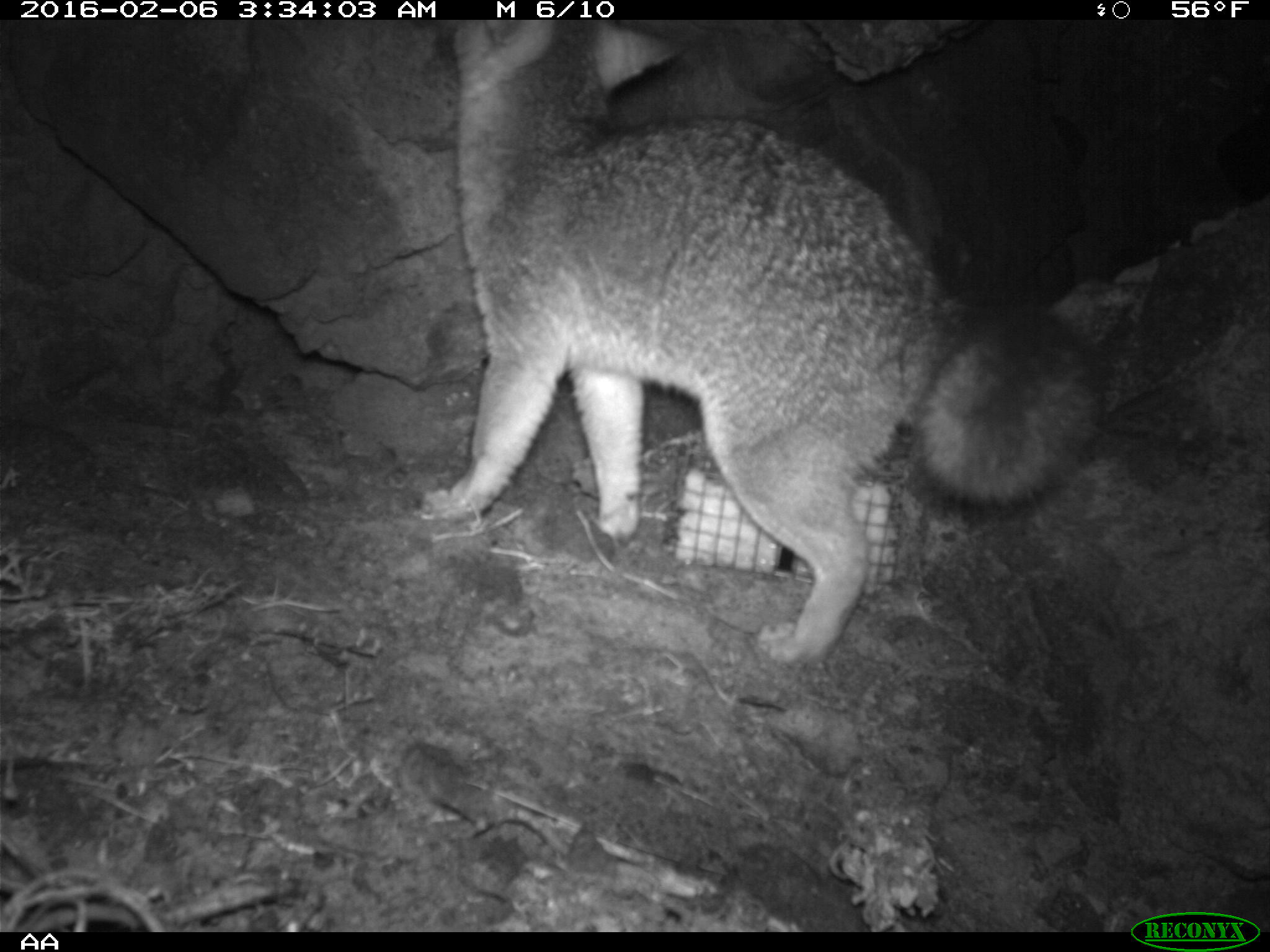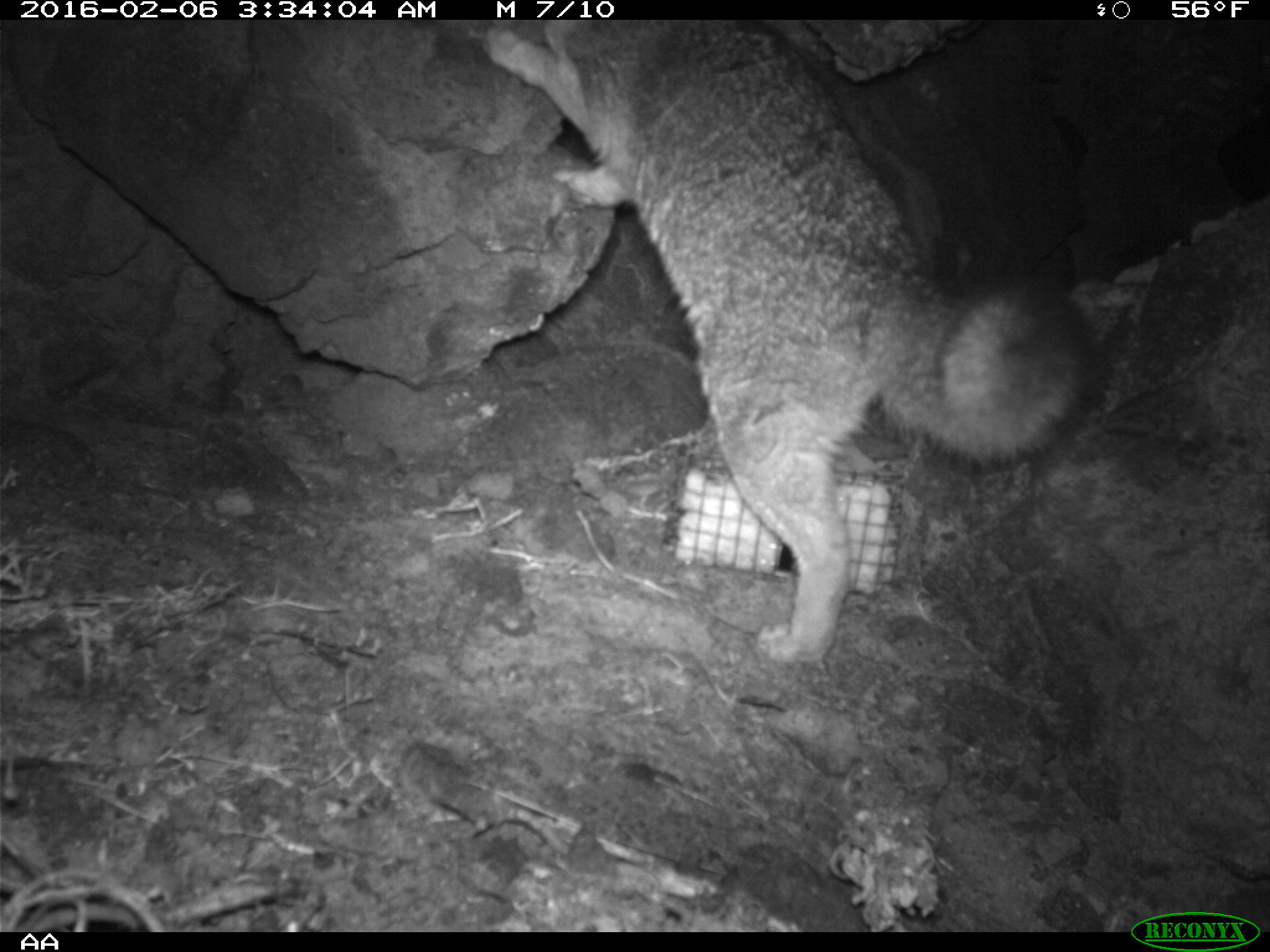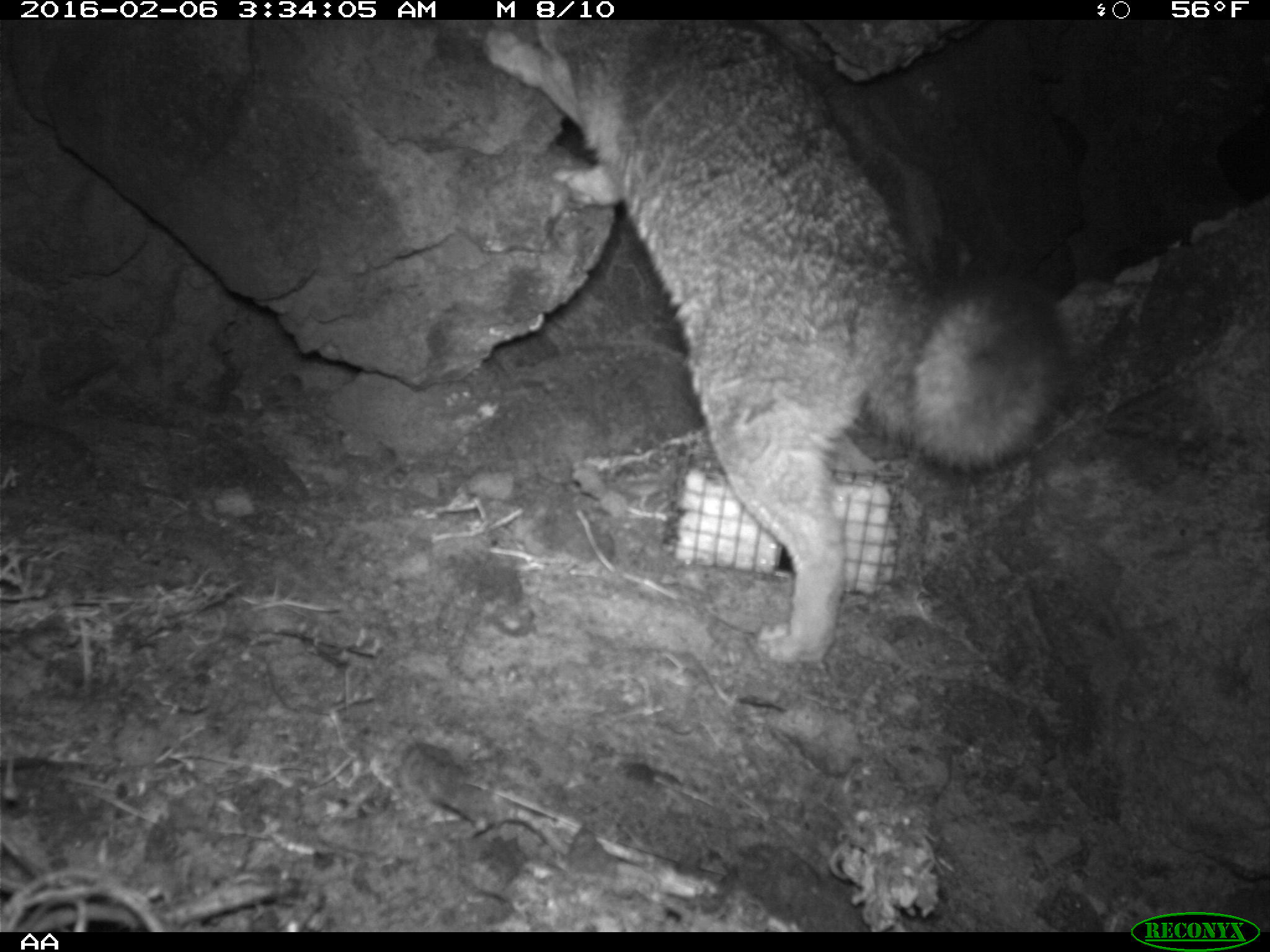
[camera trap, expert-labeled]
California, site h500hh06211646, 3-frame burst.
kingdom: Animalia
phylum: Chordata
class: Mammalia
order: Carnivora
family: Canidae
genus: Urocyon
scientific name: Urocyon littoralis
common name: island fox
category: fox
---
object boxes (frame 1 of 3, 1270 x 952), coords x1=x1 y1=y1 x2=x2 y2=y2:
fox: x1=413 y1=20 x2=1109 y2=664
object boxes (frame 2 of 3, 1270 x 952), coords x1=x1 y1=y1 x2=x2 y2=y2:
fox: x1=476 y1=18 x2=1103 y2=666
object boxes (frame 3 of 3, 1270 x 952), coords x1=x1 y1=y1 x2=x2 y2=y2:
fox: x1=481 y1=19 x2=1065 y2=658